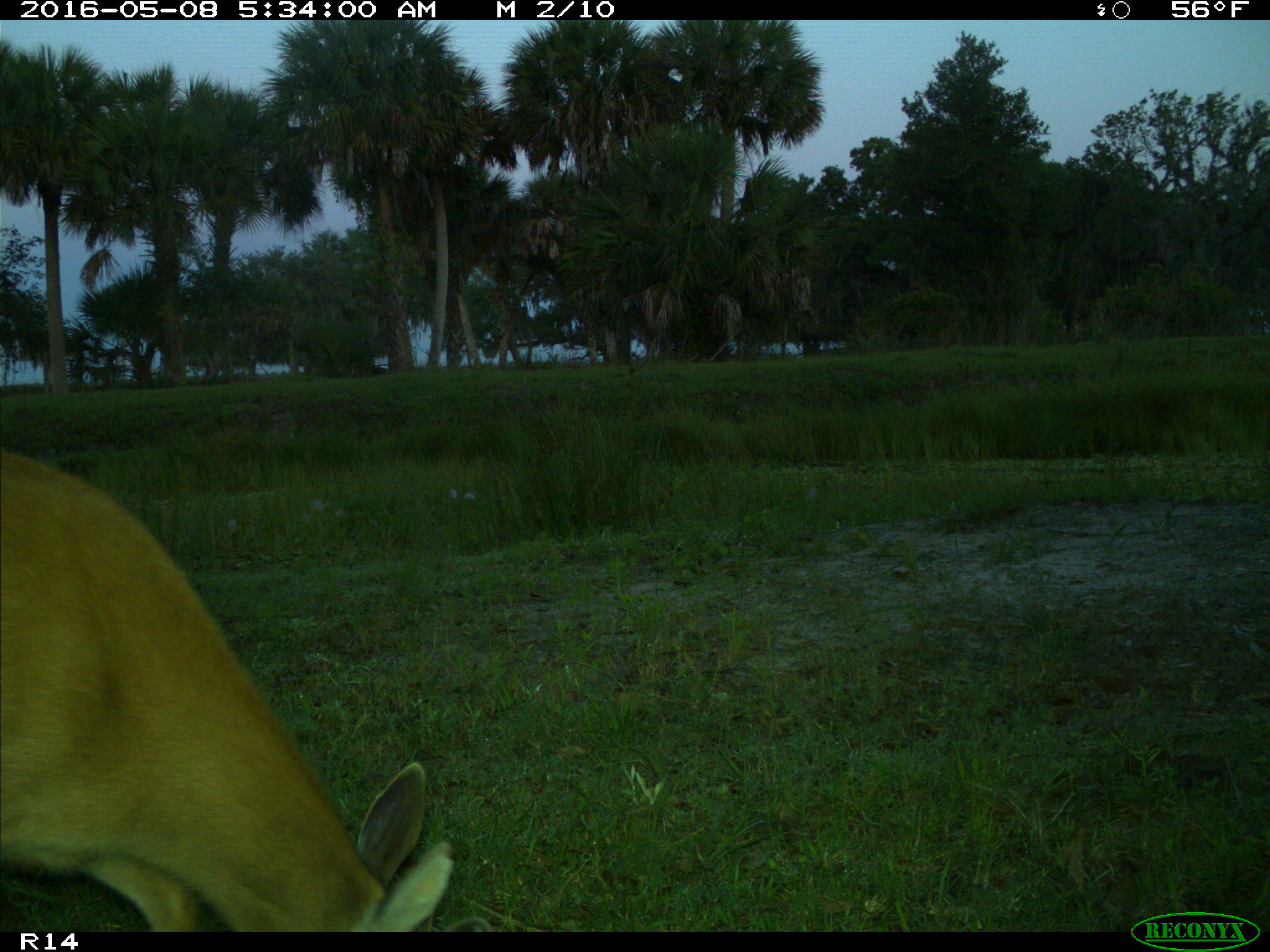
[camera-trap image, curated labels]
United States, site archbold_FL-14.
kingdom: Animalia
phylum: Chordata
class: Mammalia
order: Artiodactyla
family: Cervidae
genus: Odocoileus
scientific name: Odocoileus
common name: deer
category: unidentified deer